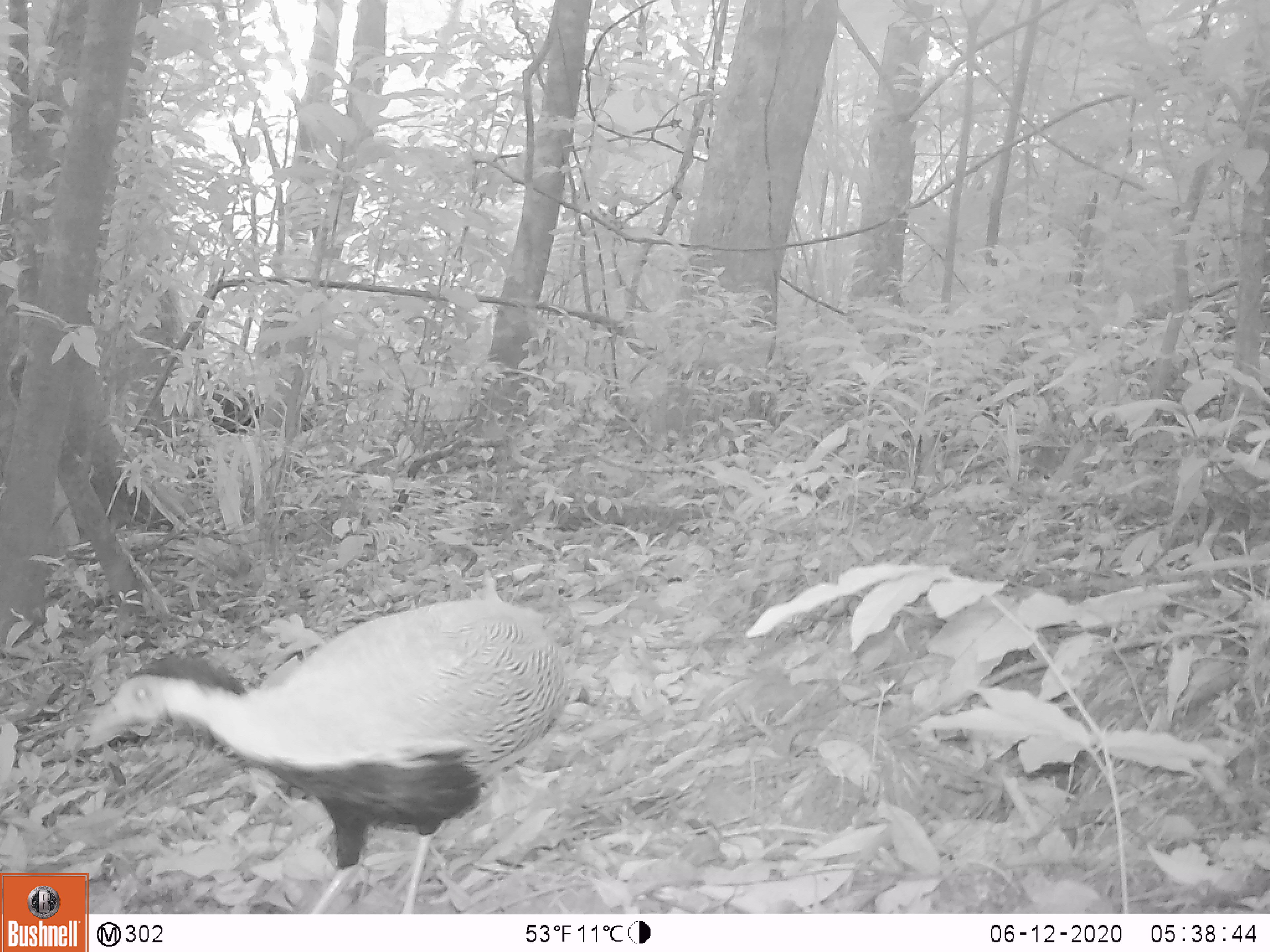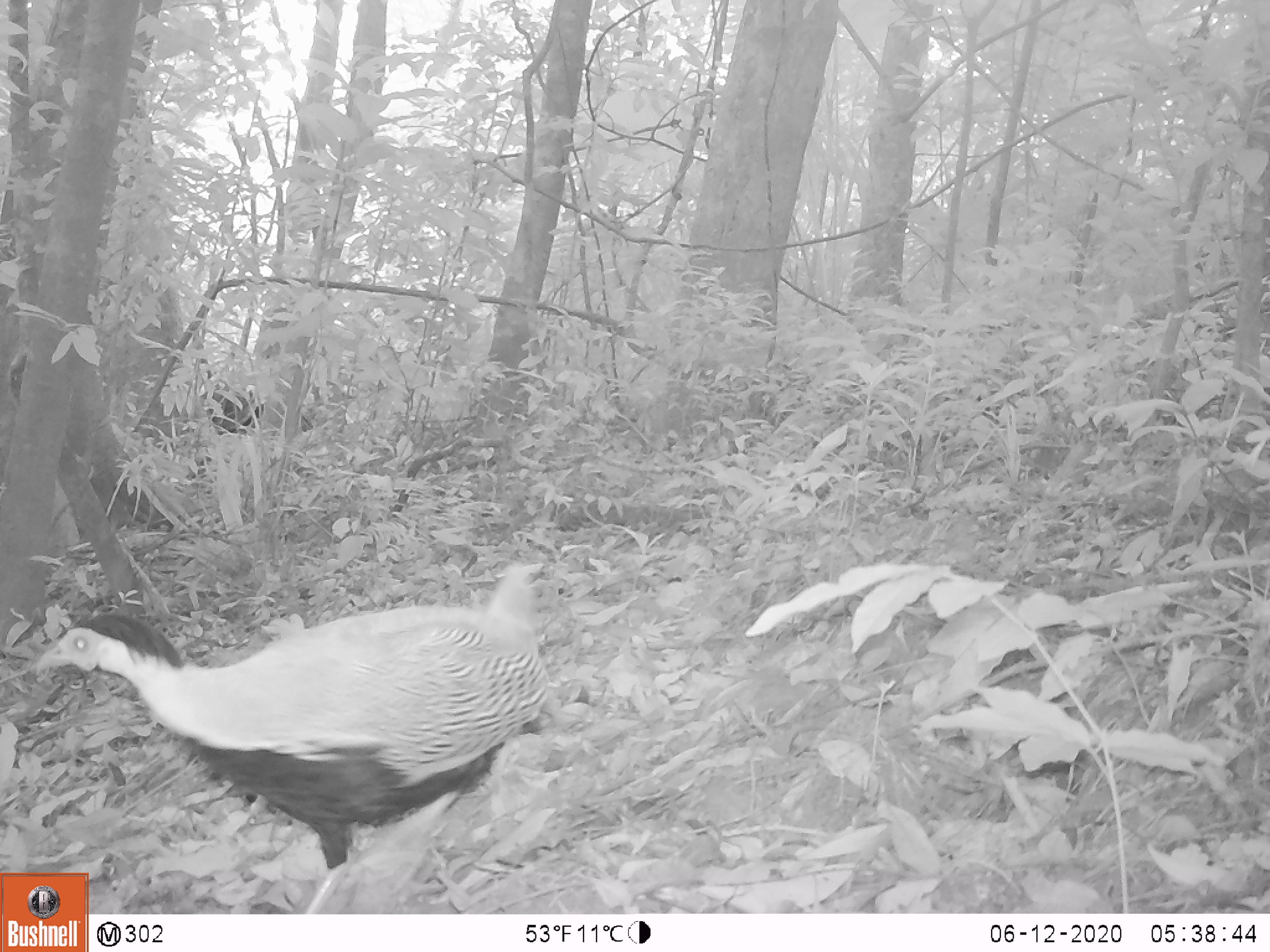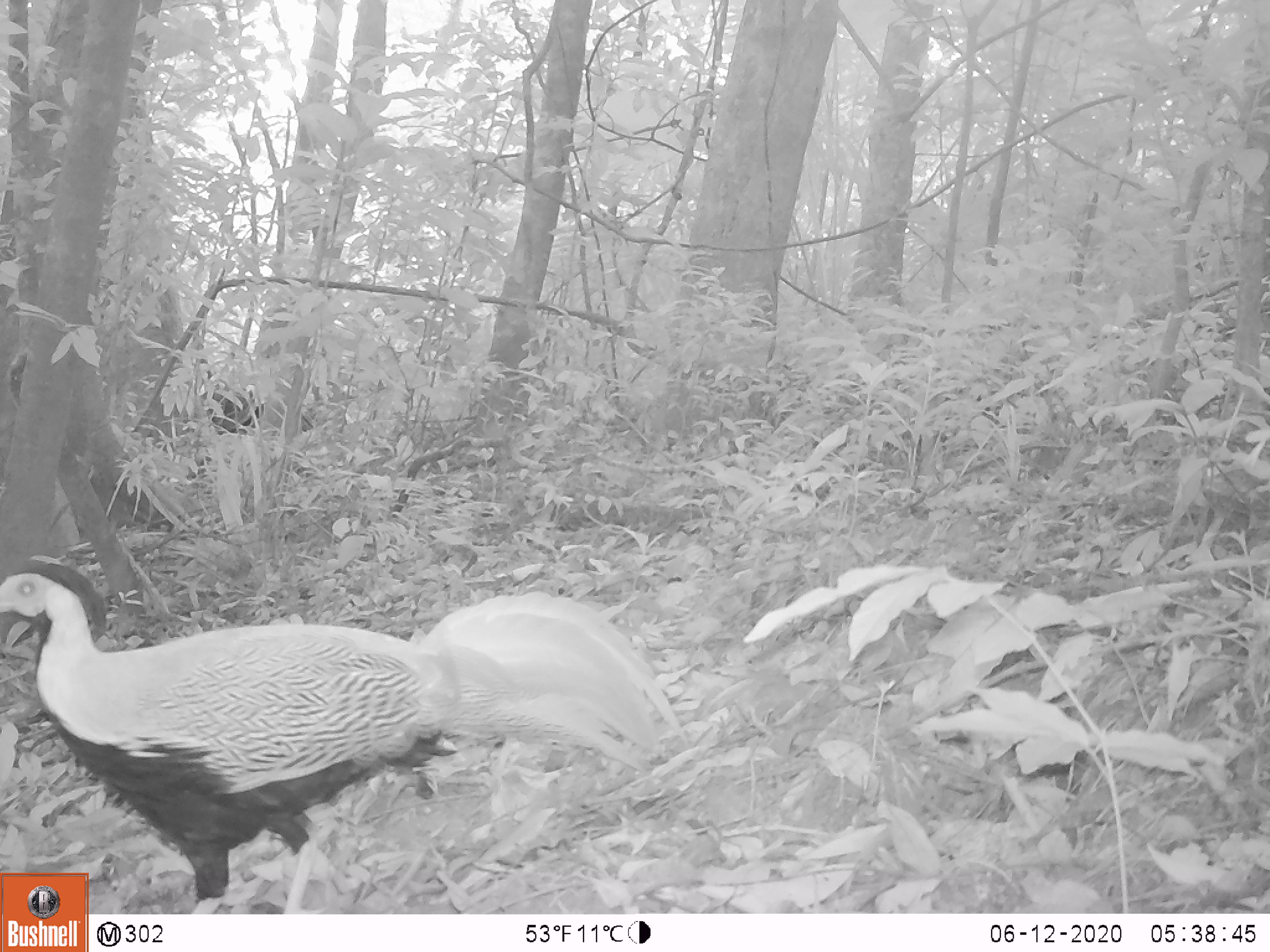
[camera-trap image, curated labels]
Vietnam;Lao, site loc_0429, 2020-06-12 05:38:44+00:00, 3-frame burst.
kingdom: Animalia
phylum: Chordata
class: Aves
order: Galliformes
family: Phasianidae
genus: Lophura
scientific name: Lophura nycthemera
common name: silver pheasant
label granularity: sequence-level